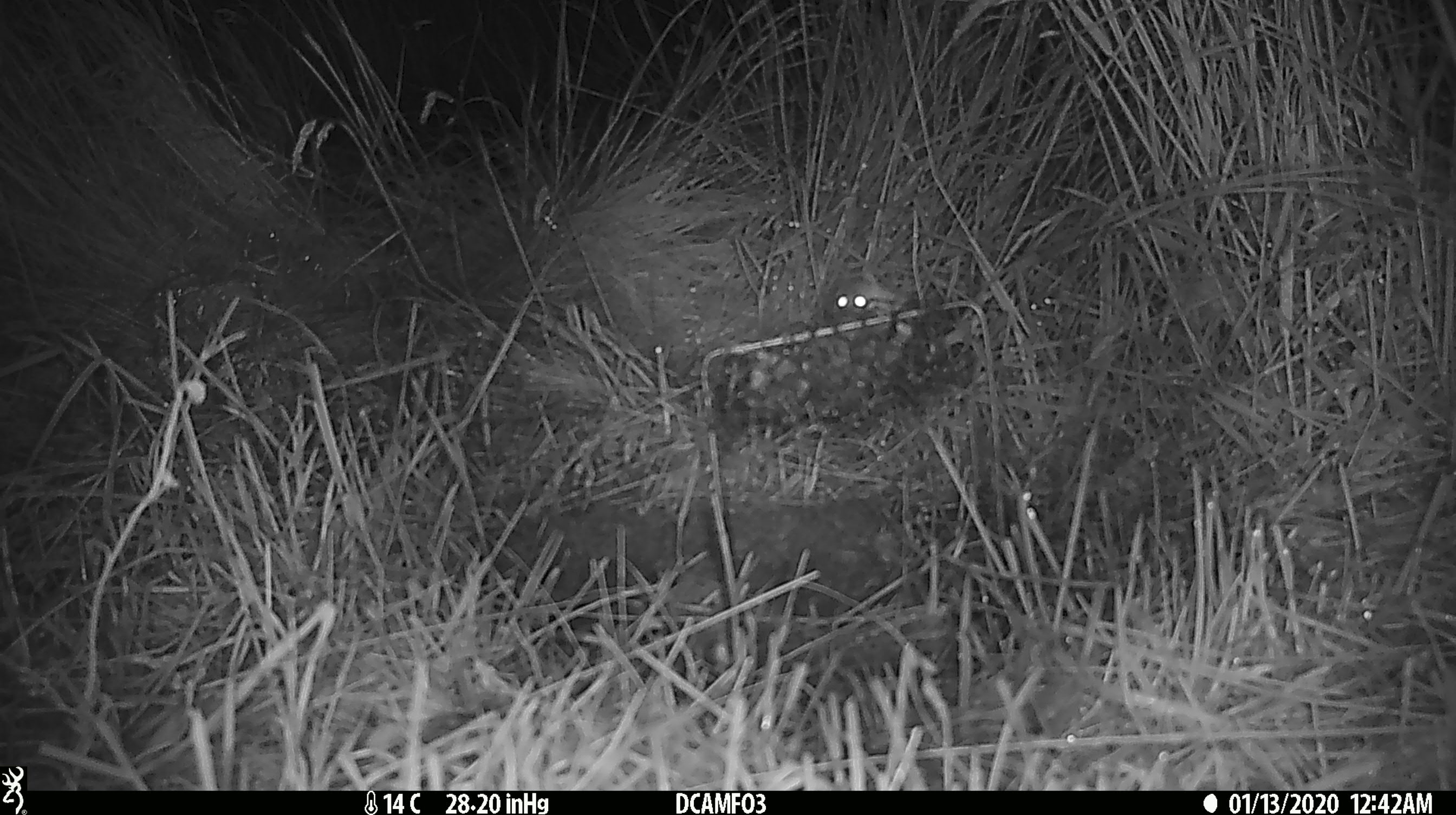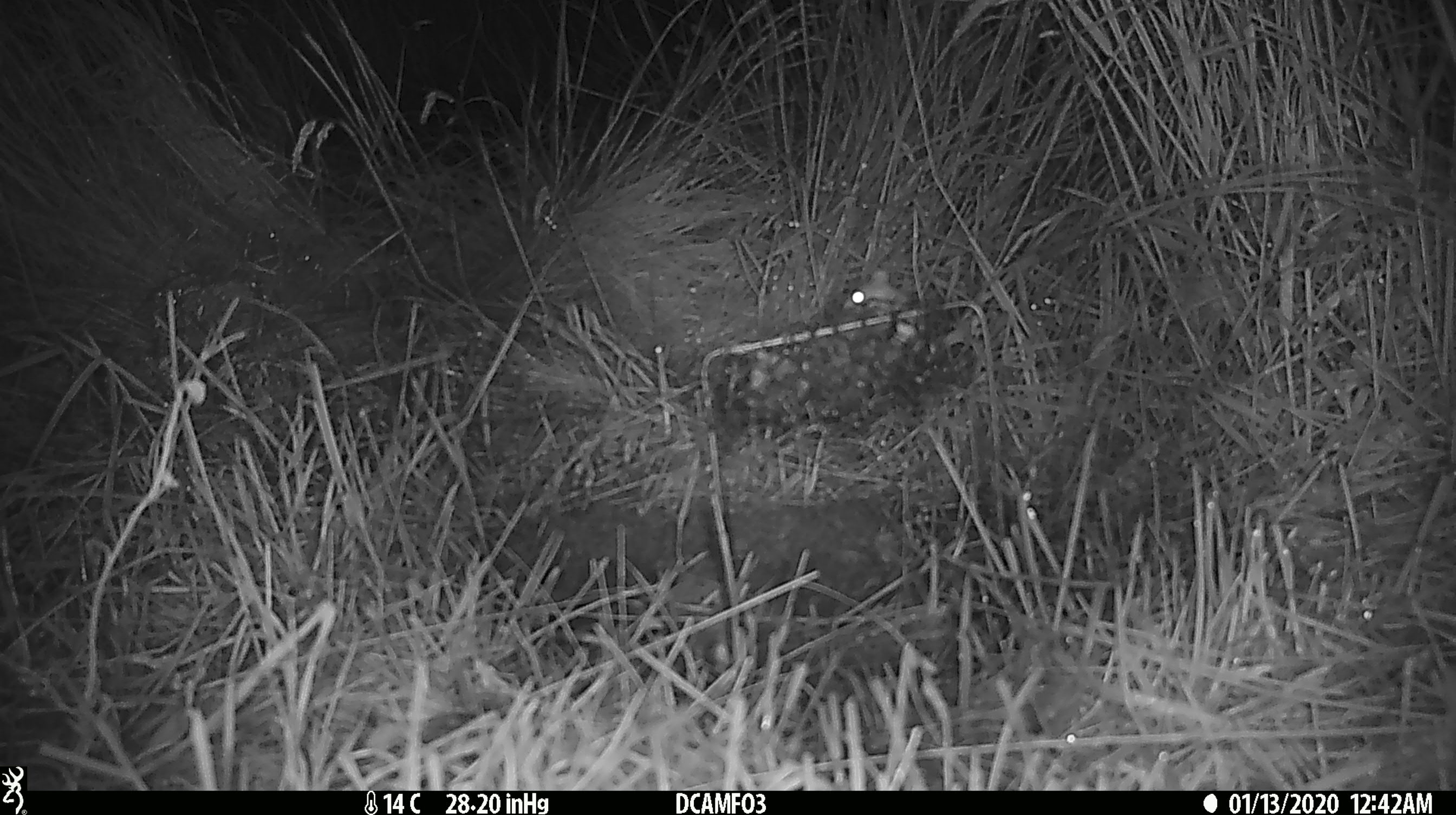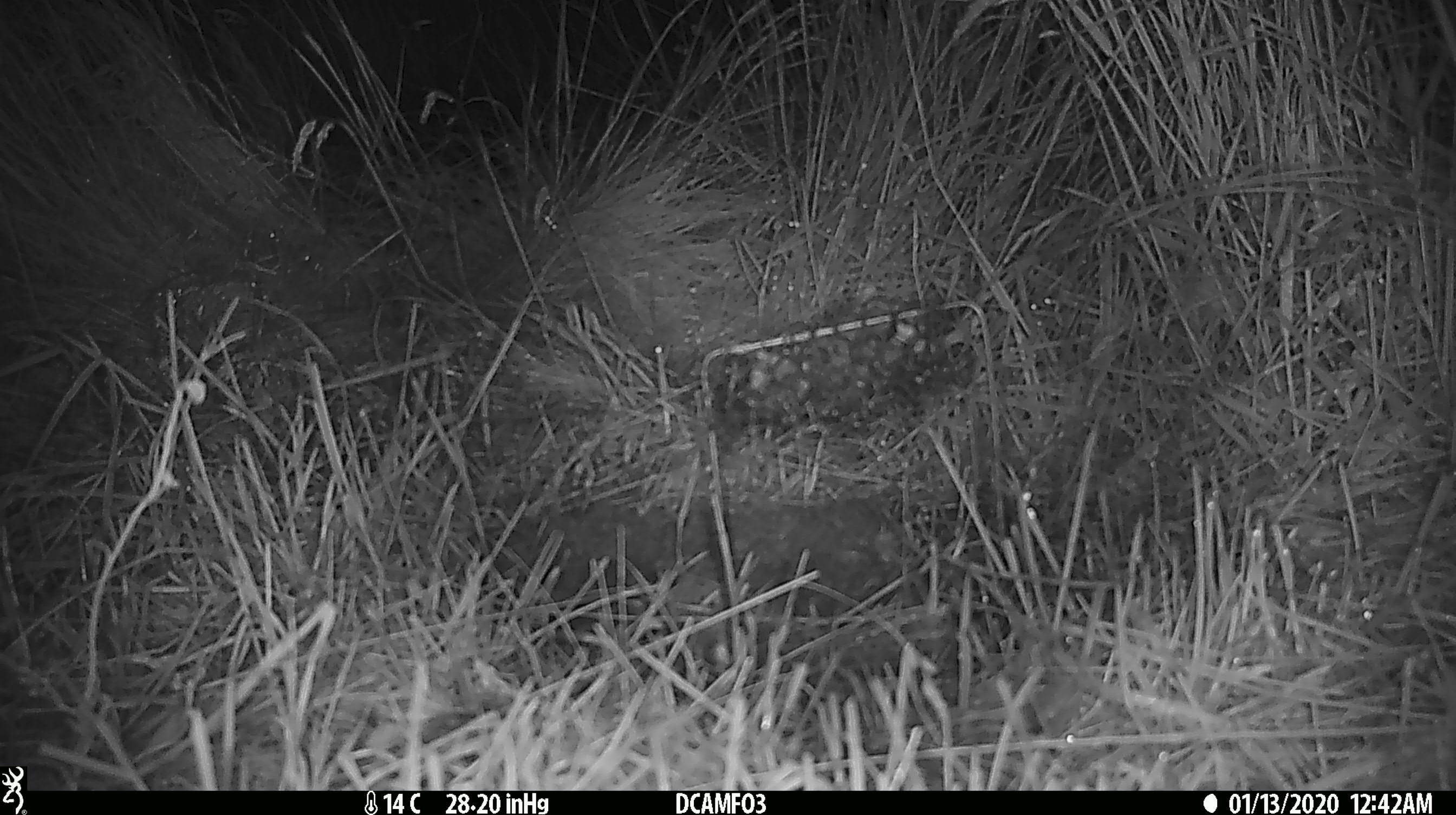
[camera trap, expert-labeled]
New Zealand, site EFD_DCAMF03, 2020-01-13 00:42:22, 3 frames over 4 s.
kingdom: Animalia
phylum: Chordata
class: Mammalia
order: Rodentia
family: Muridae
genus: Mus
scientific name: Mus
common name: mouse